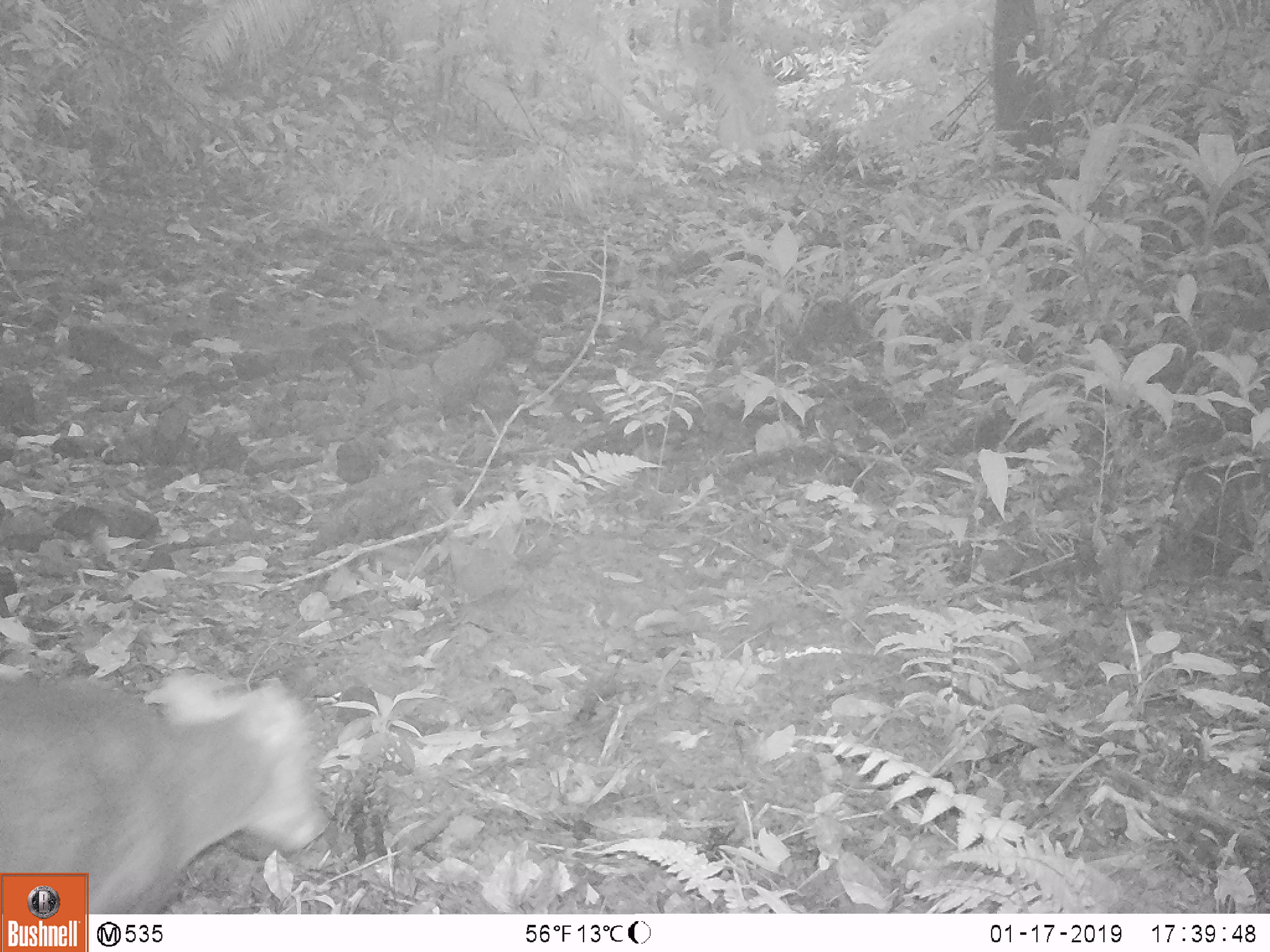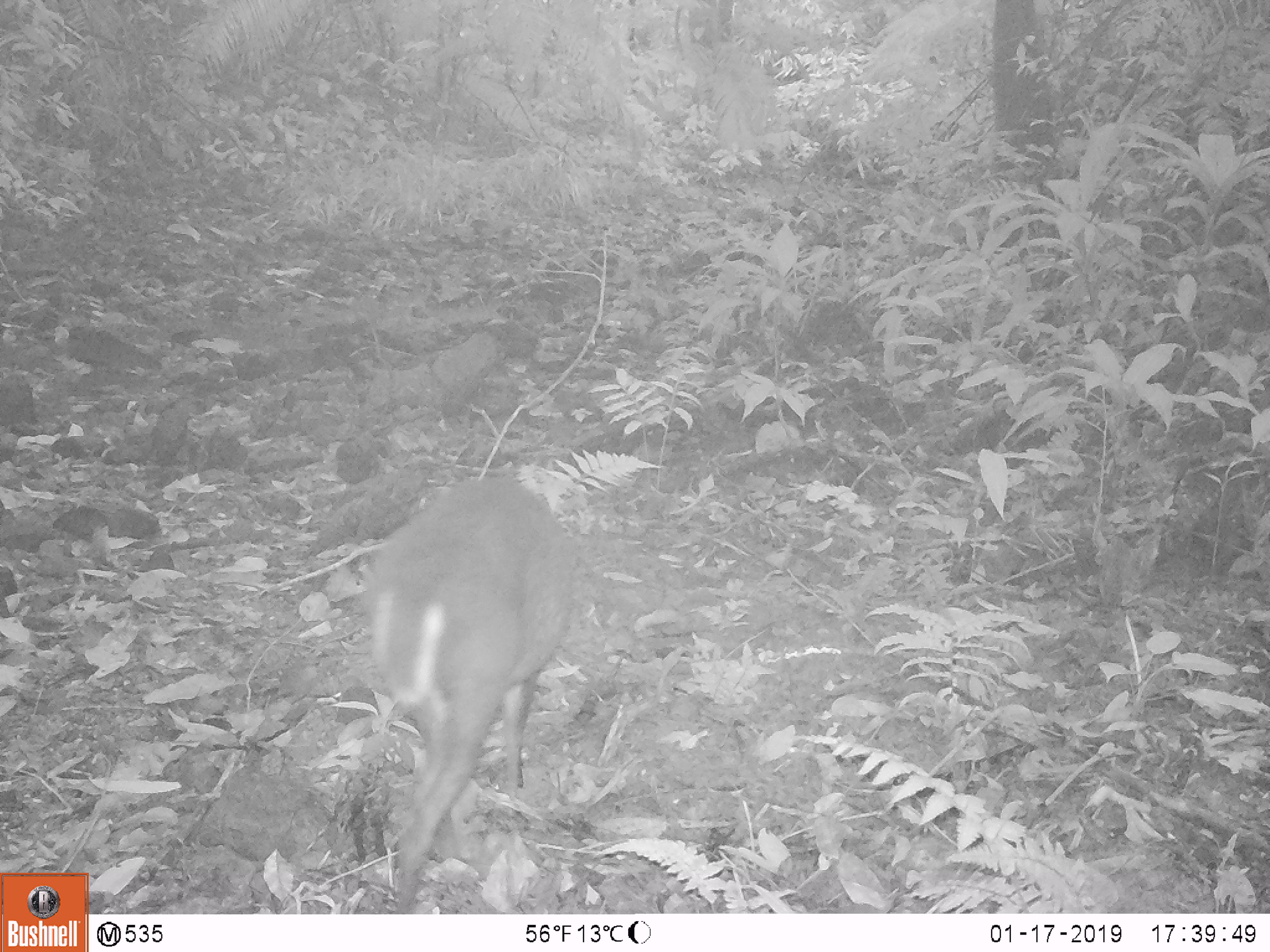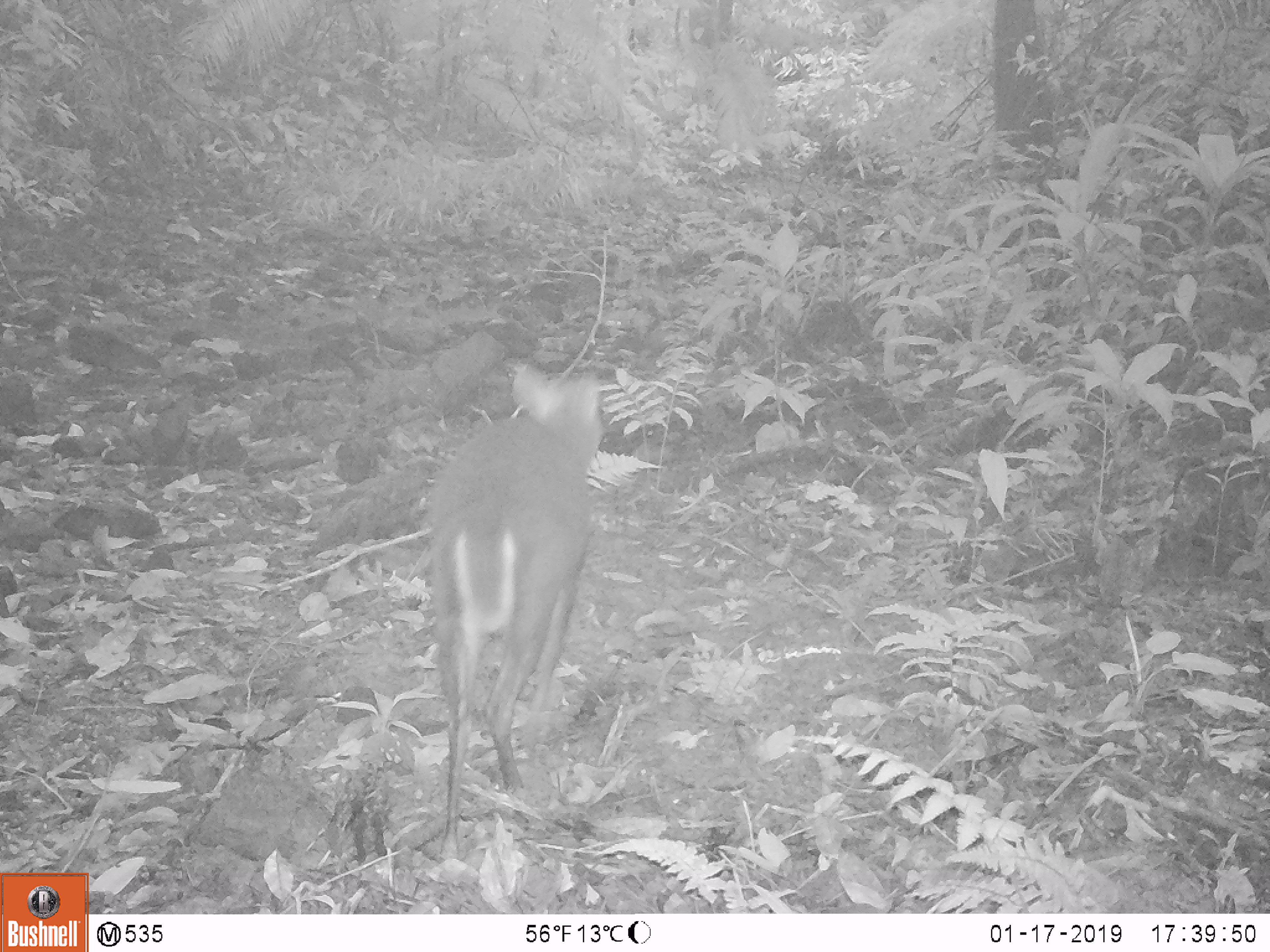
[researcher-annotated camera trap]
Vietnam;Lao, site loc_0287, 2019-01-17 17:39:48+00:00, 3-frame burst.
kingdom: Animalia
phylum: Chordata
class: Mammalia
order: Artiodactyla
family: Cervidae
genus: Muntiacus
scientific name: Muntiacus rooseveltorum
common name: roosevelt's muntjac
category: roosevelts muntjac group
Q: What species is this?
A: Roosevelts muntjac group (roosevelt's muntjac) (Muntiacus rooseveltorum).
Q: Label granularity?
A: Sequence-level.